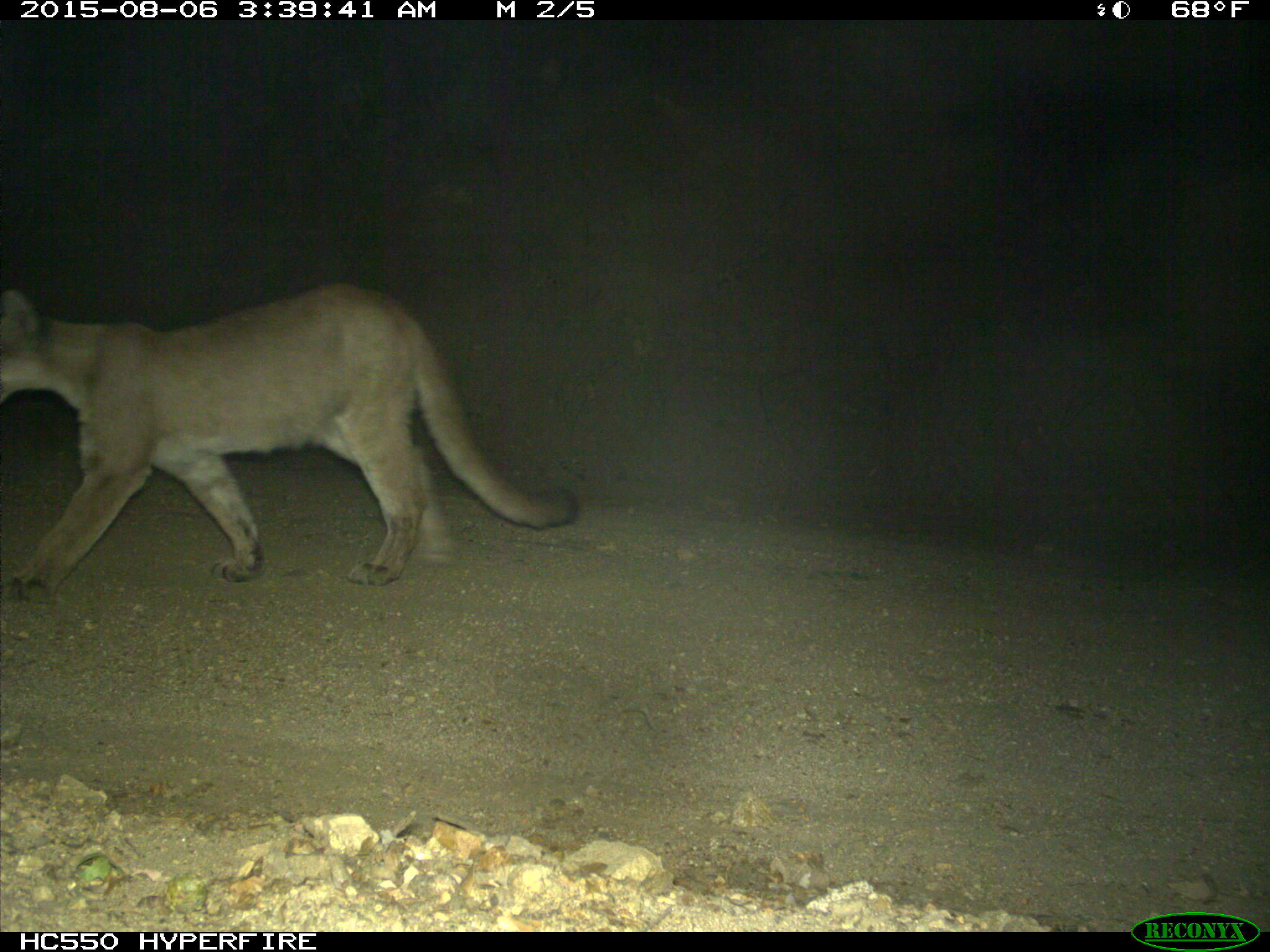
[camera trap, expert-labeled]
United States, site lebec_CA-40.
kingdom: Animalia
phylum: Chordata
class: Mammalia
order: Carnivora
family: Felidae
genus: Puma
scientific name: Puma concolor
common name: mountain lion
Puma concolor (mountain lion).